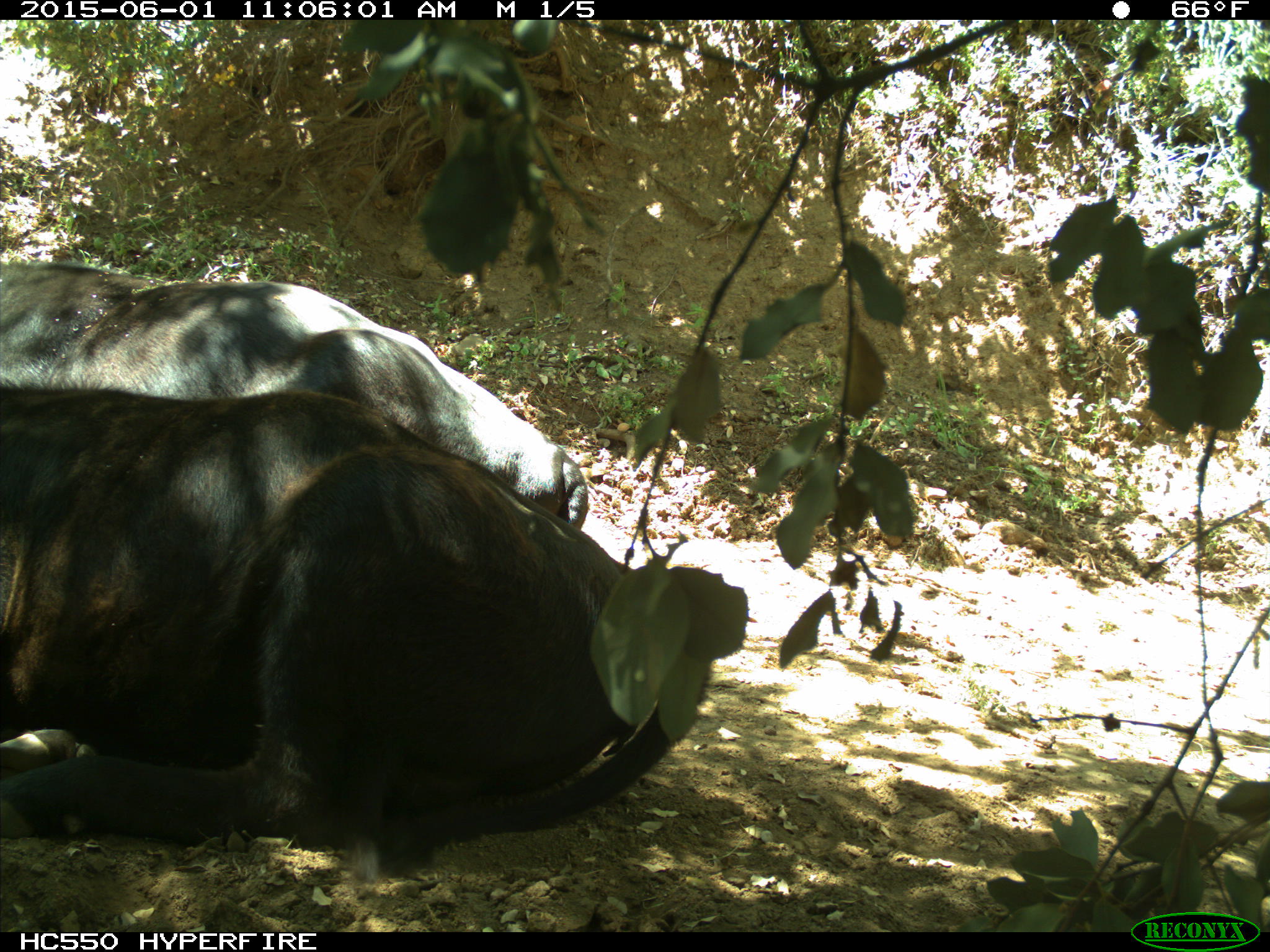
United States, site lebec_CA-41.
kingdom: Animalia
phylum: Chordata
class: Mammalia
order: Artiodactyla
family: Bovidae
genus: Bos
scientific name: Bos taurus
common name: domestic cow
Bos taurus (domestic cow).